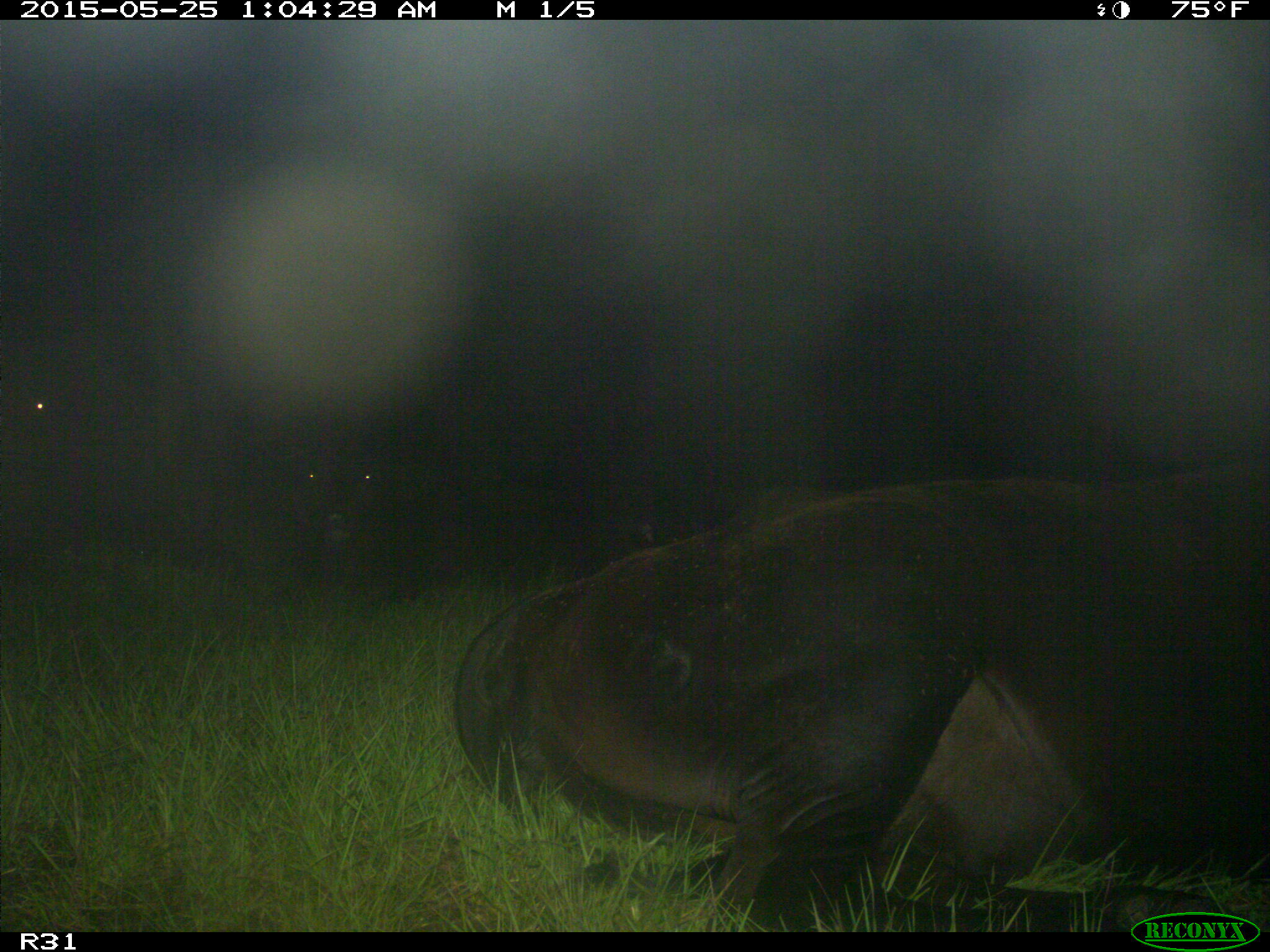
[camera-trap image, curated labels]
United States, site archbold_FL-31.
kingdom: Animalia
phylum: Chordata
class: Mammalia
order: Artiodactyla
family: Bovidae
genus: Bos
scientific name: Bos taurus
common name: domestic cow